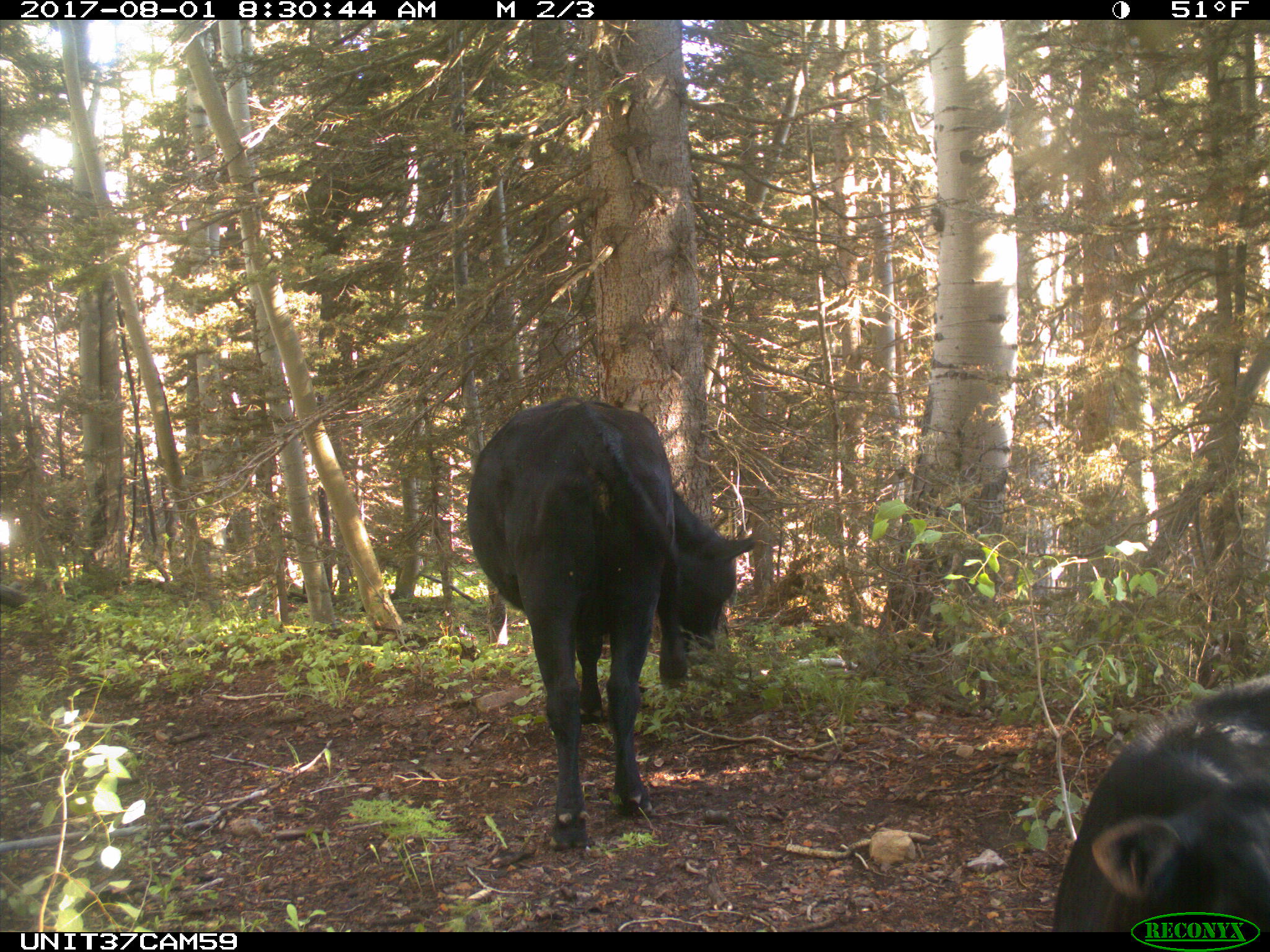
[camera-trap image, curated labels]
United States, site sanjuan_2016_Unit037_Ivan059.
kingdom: Animalia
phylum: Chordata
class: Mammalia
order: Artiodactyla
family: Bovidae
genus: Bos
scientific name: Bos taurus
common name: domestic cow